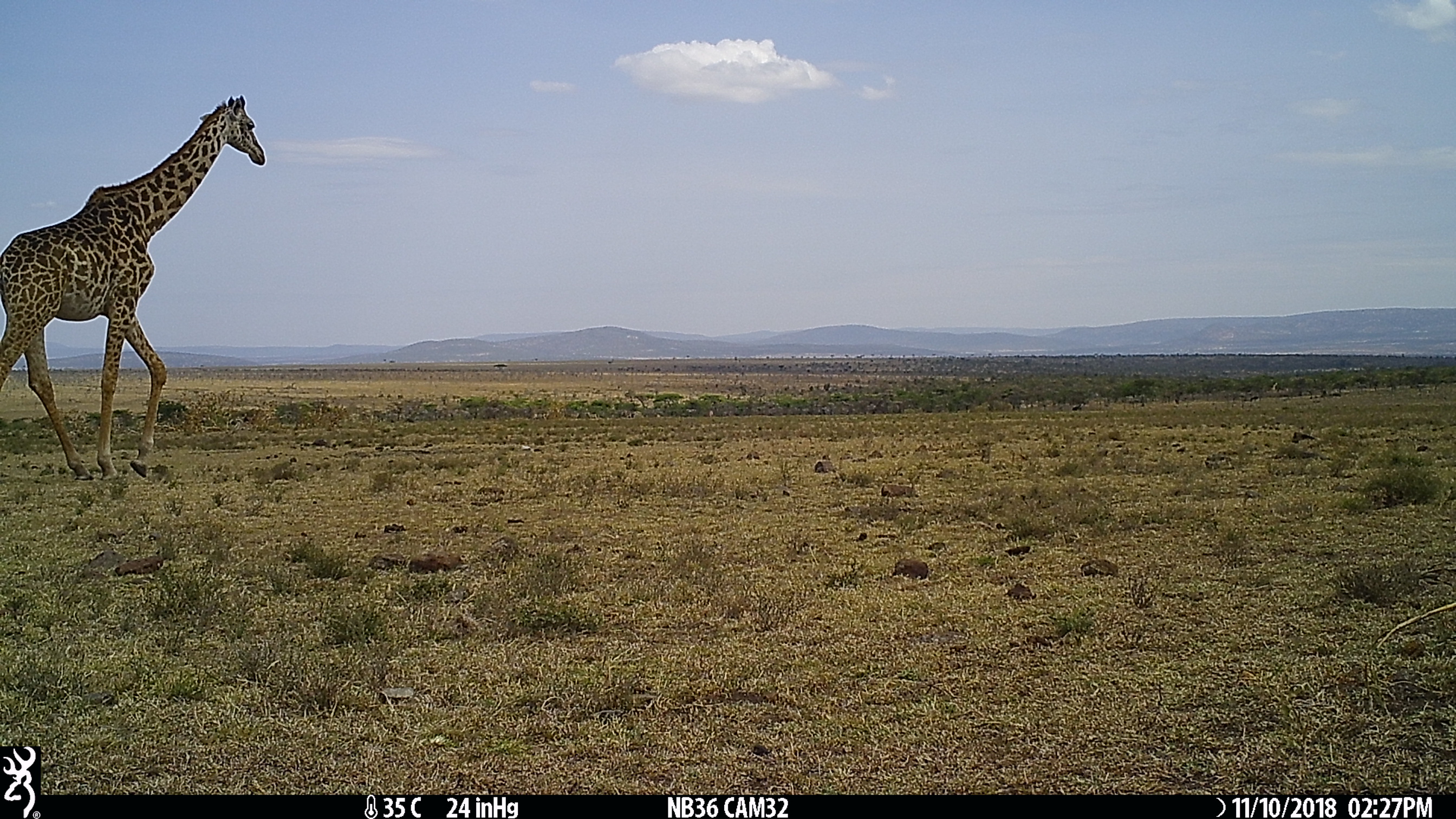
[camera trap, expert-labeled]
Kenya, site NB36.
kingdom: Animalia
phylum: Chordata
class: Mammalia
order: Artiodactyla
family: Giraffidae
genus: Giraffa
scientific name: Giraffa camelopardalis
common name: northern giraffe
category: giraffe